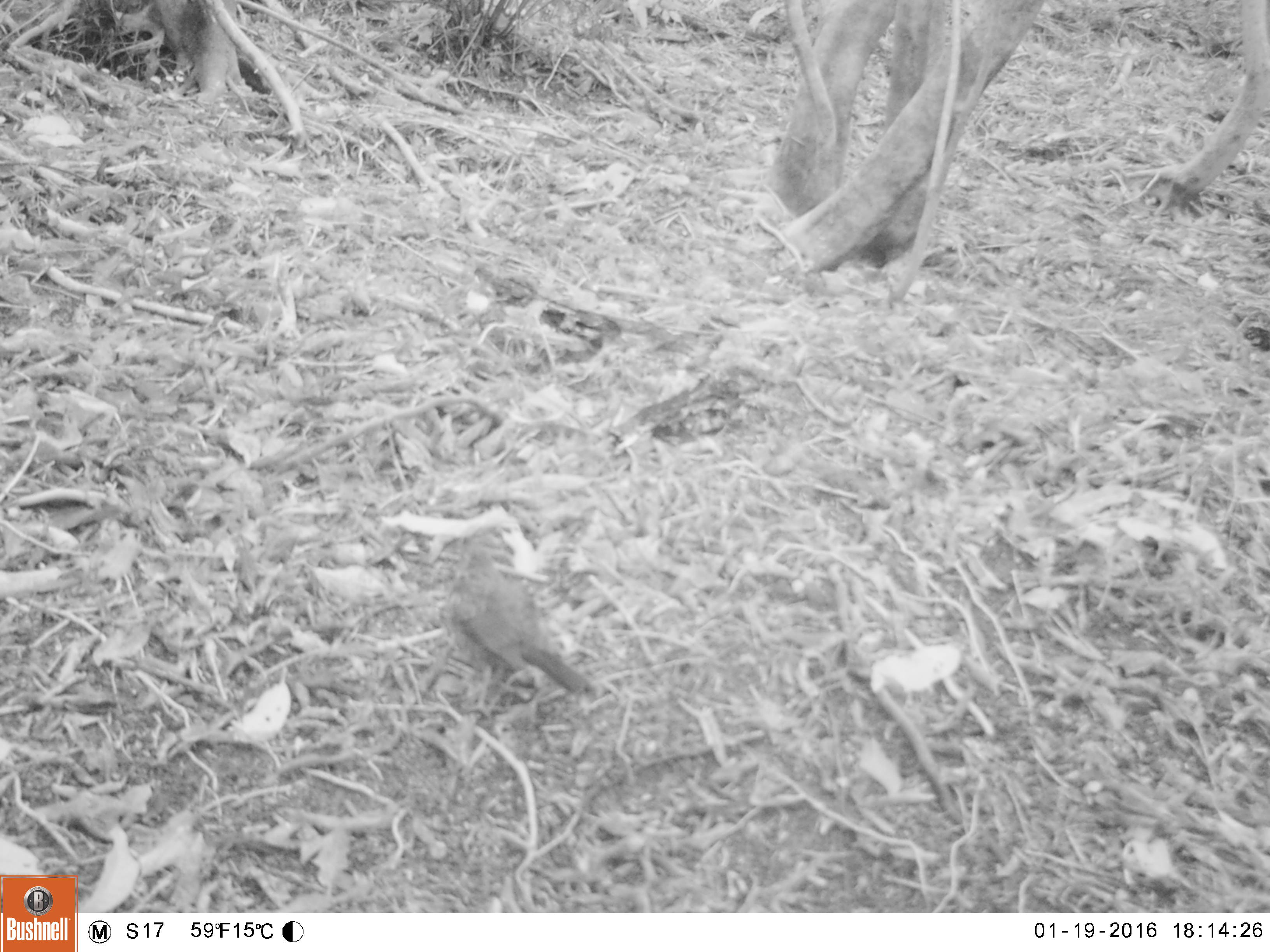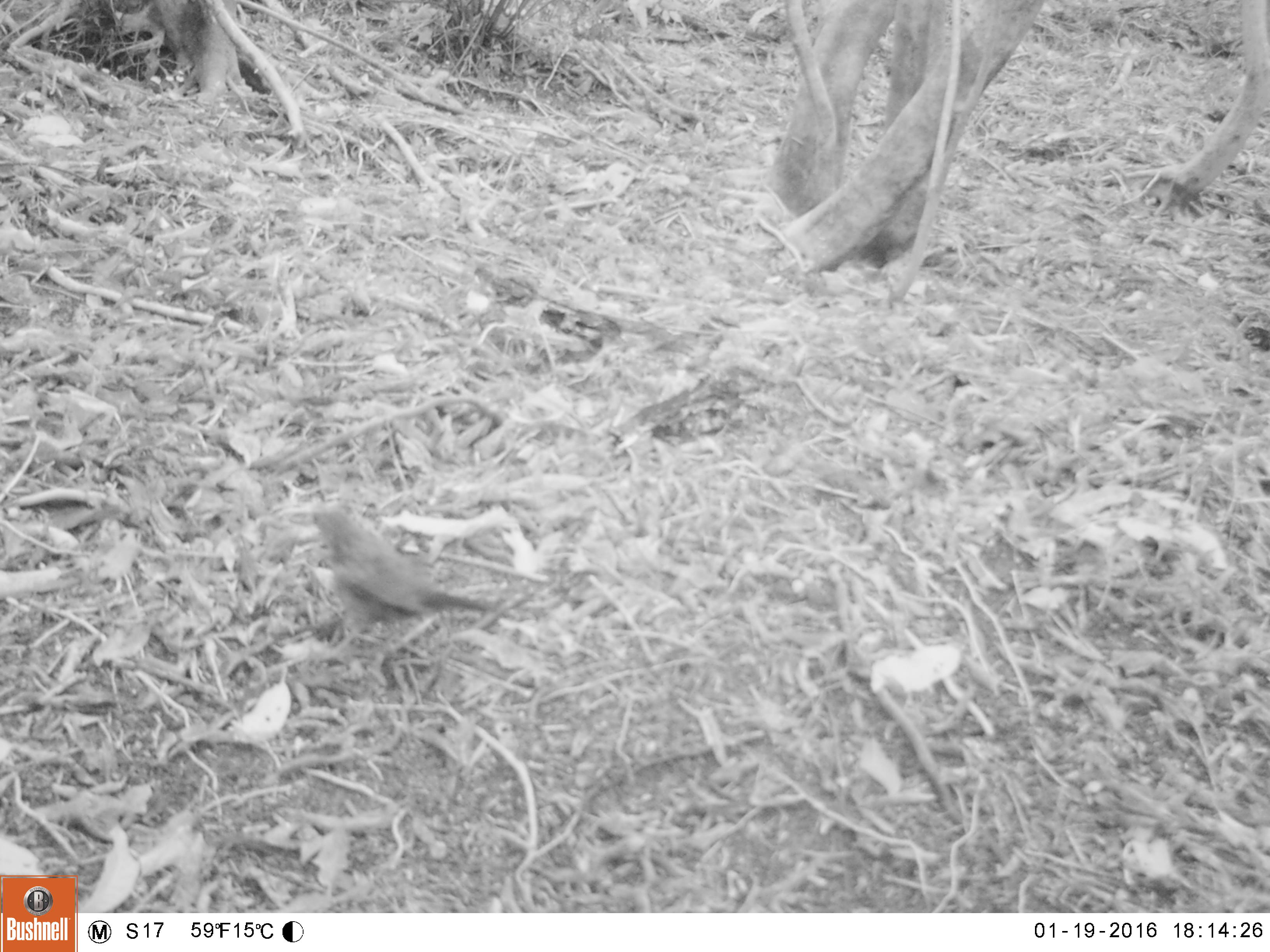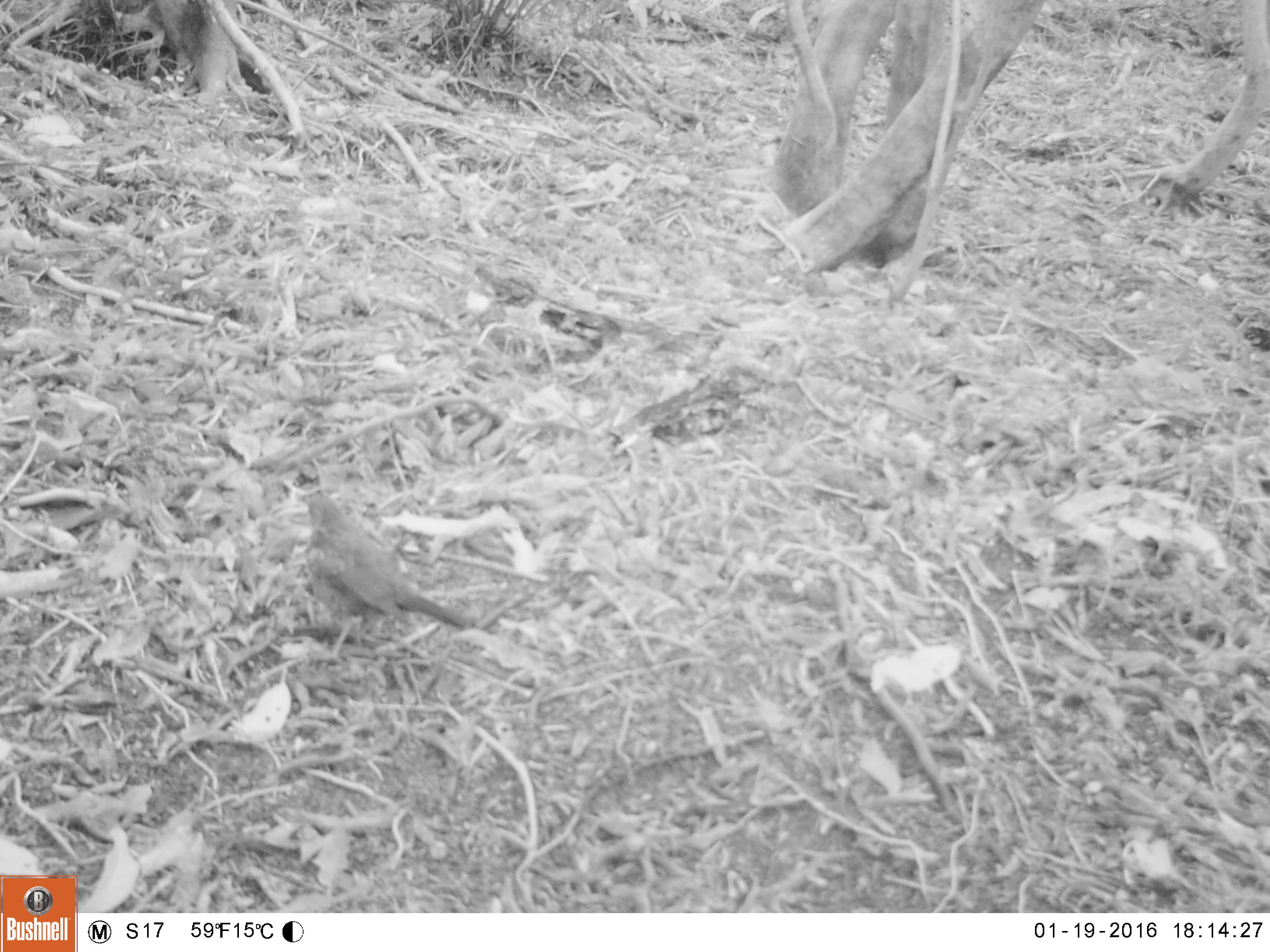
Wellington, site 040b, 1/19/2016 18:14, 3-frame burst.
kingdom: Animalia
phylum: Chordata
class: Aves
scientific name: Aves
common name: bird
Bird (Aves).